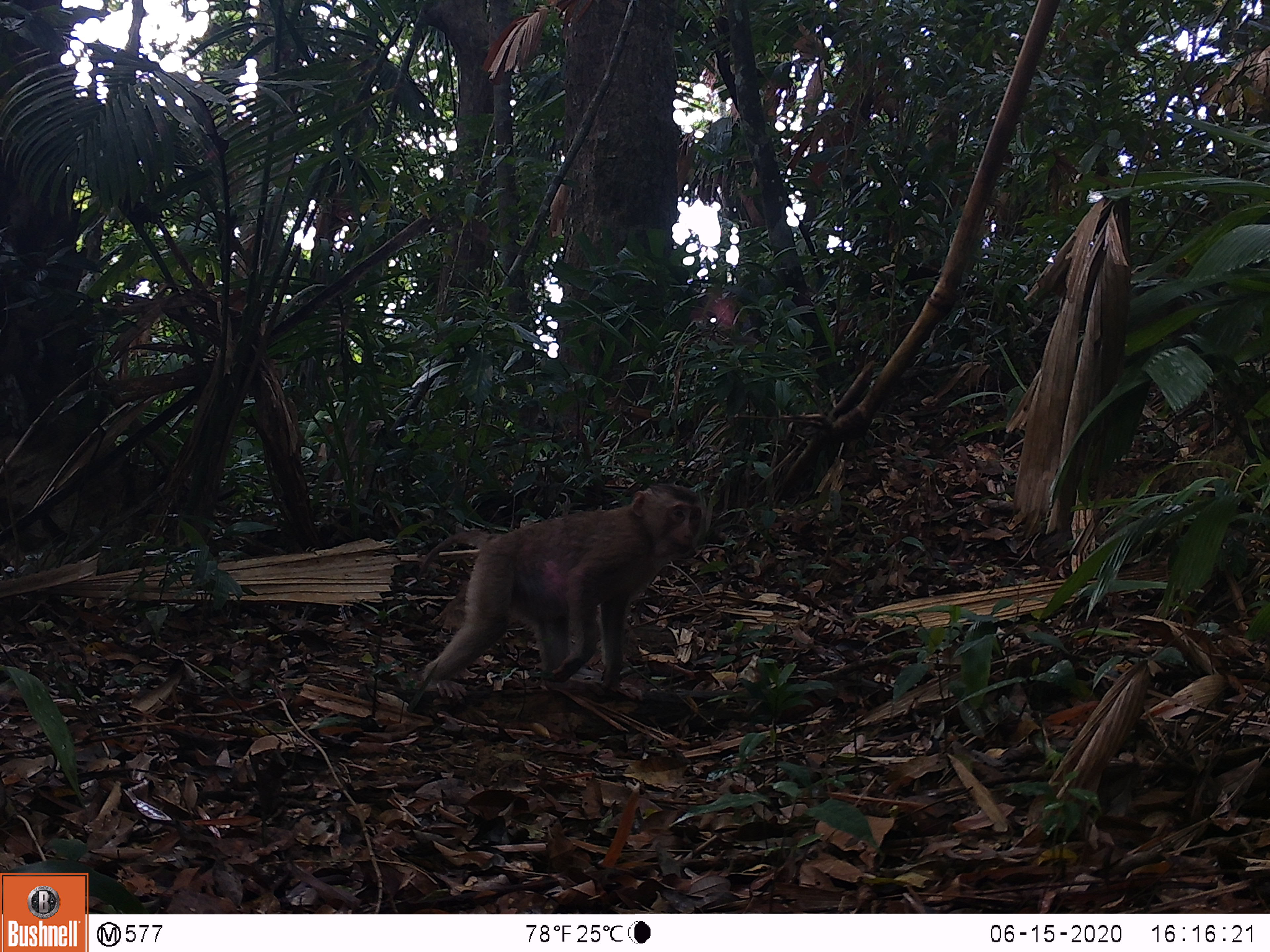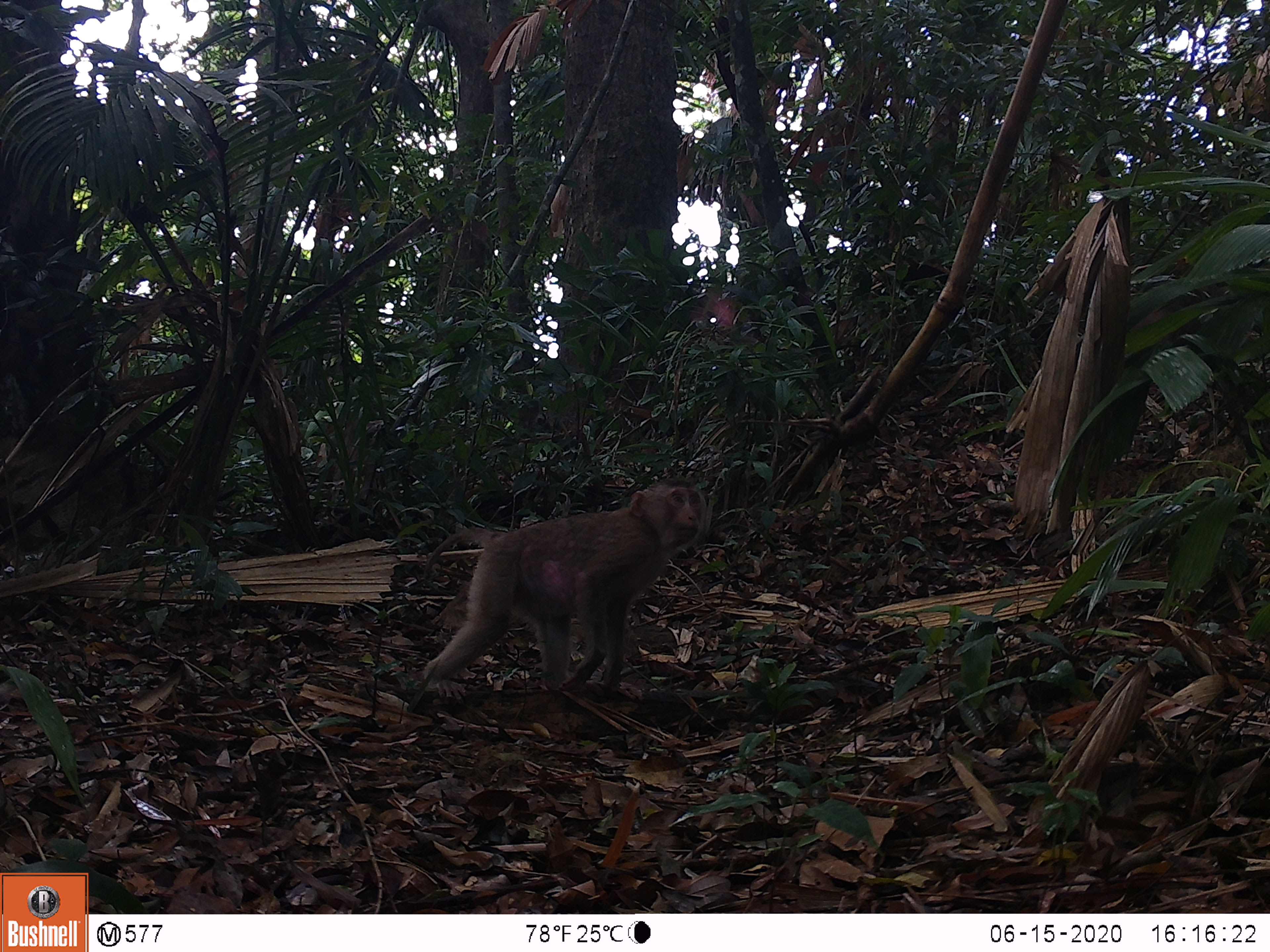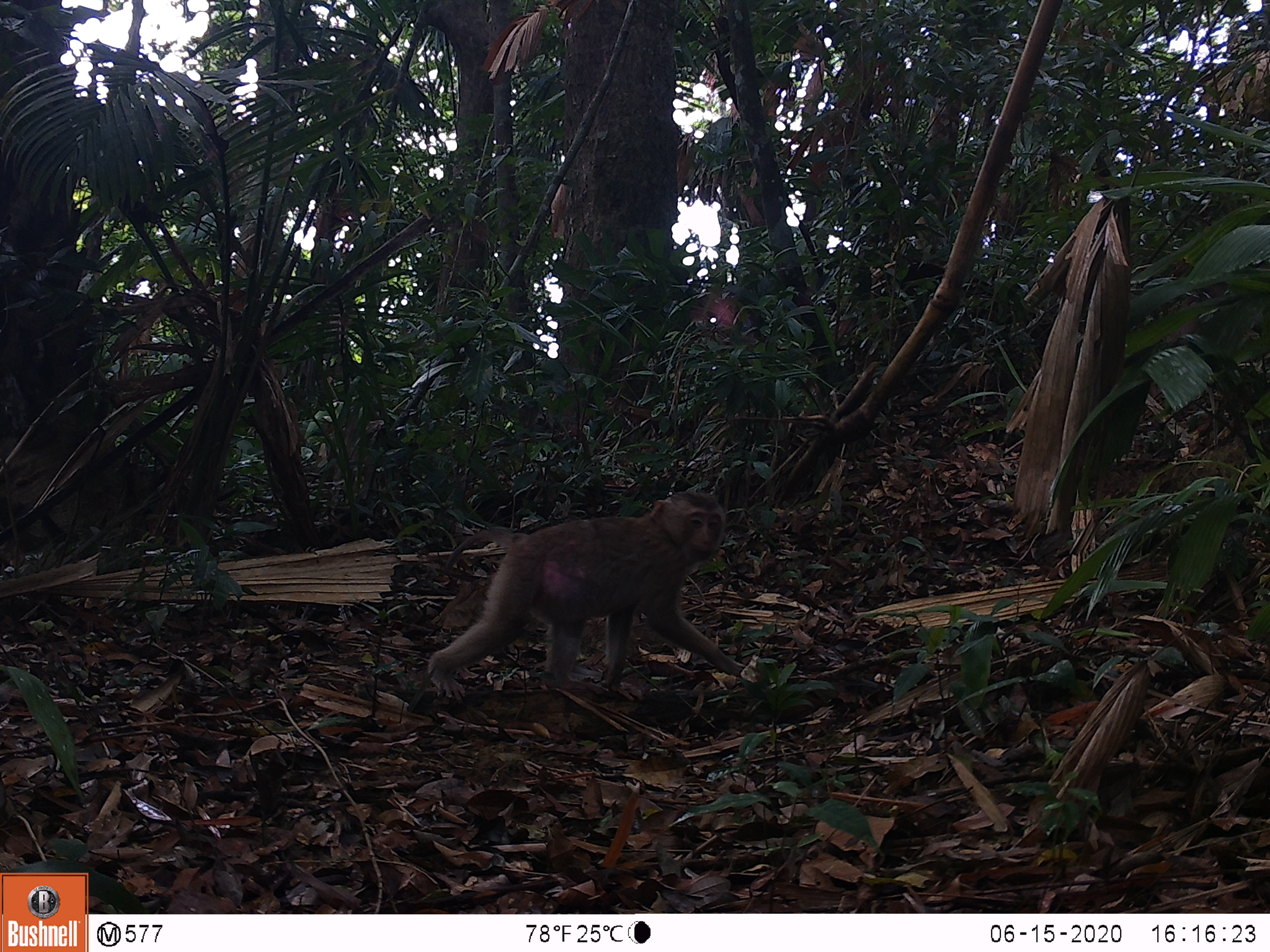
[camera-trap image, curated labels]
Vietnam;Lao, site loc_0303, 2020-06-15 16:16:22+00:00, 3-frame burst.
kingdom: Animalia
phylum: Chordata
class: Mammalia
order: Primates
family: Cercopithecidae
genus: Macaca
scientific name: Macaca nemestrina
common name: pig-tailed macaque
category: pig tailed macaque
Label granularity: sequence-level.